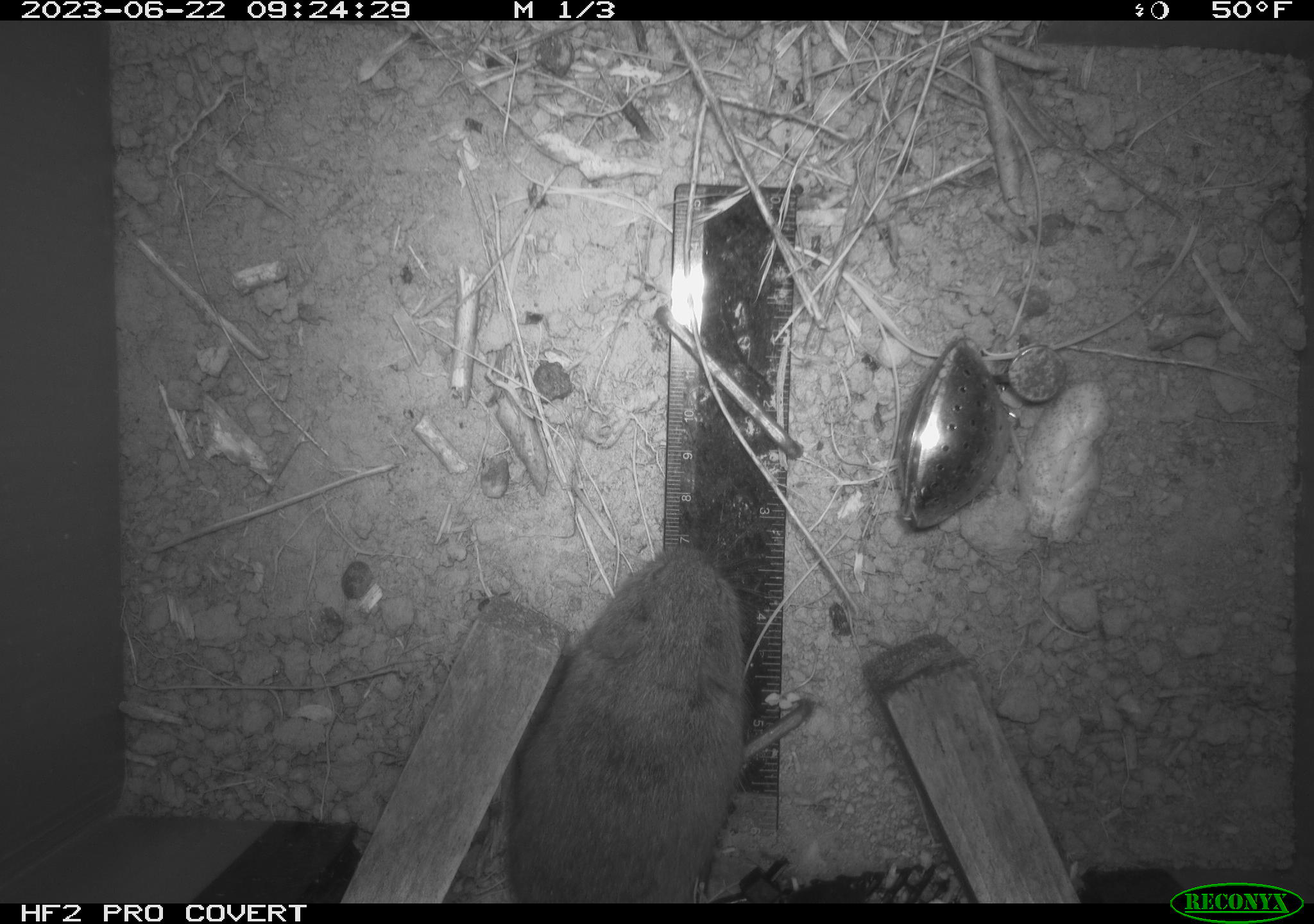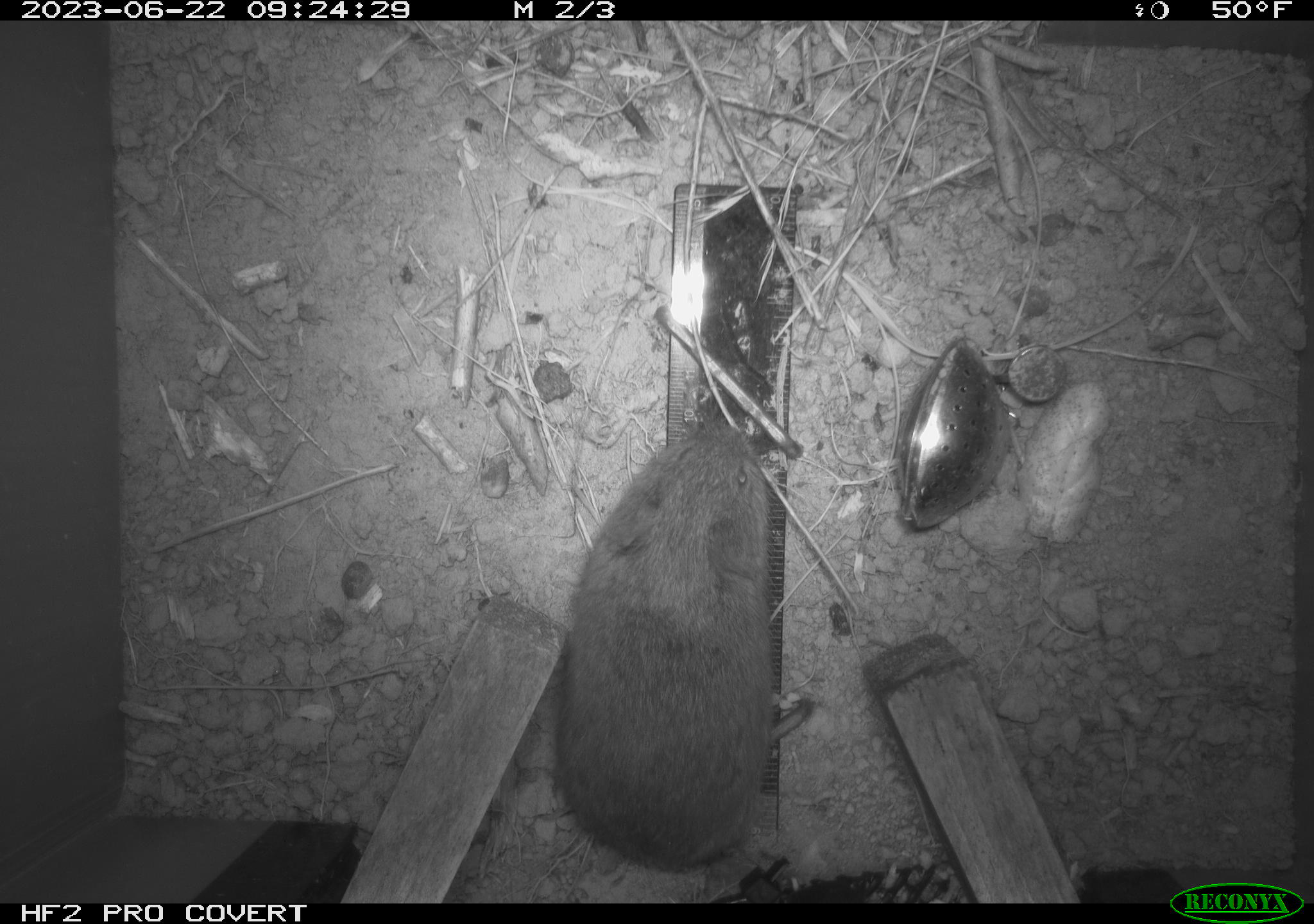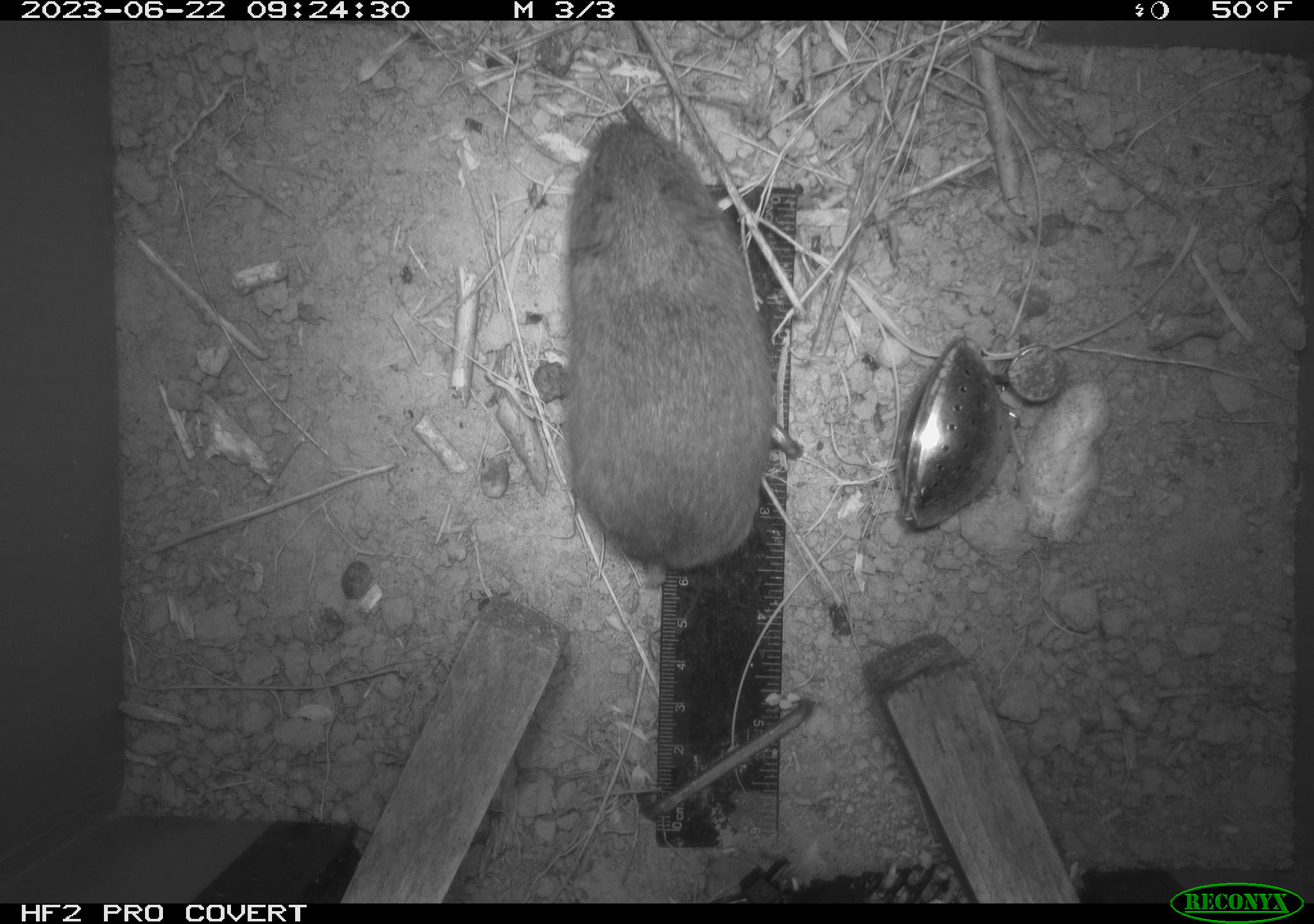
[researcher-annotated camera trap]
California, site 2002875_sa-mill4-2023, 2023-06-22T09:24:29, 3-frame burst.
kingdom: Animalia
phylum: Chordata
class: Mammalia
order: Rodentia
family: Cricetidae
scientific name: Arvicolinae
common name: voles, lemmings, and muskrats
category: arvicolinae subfamily